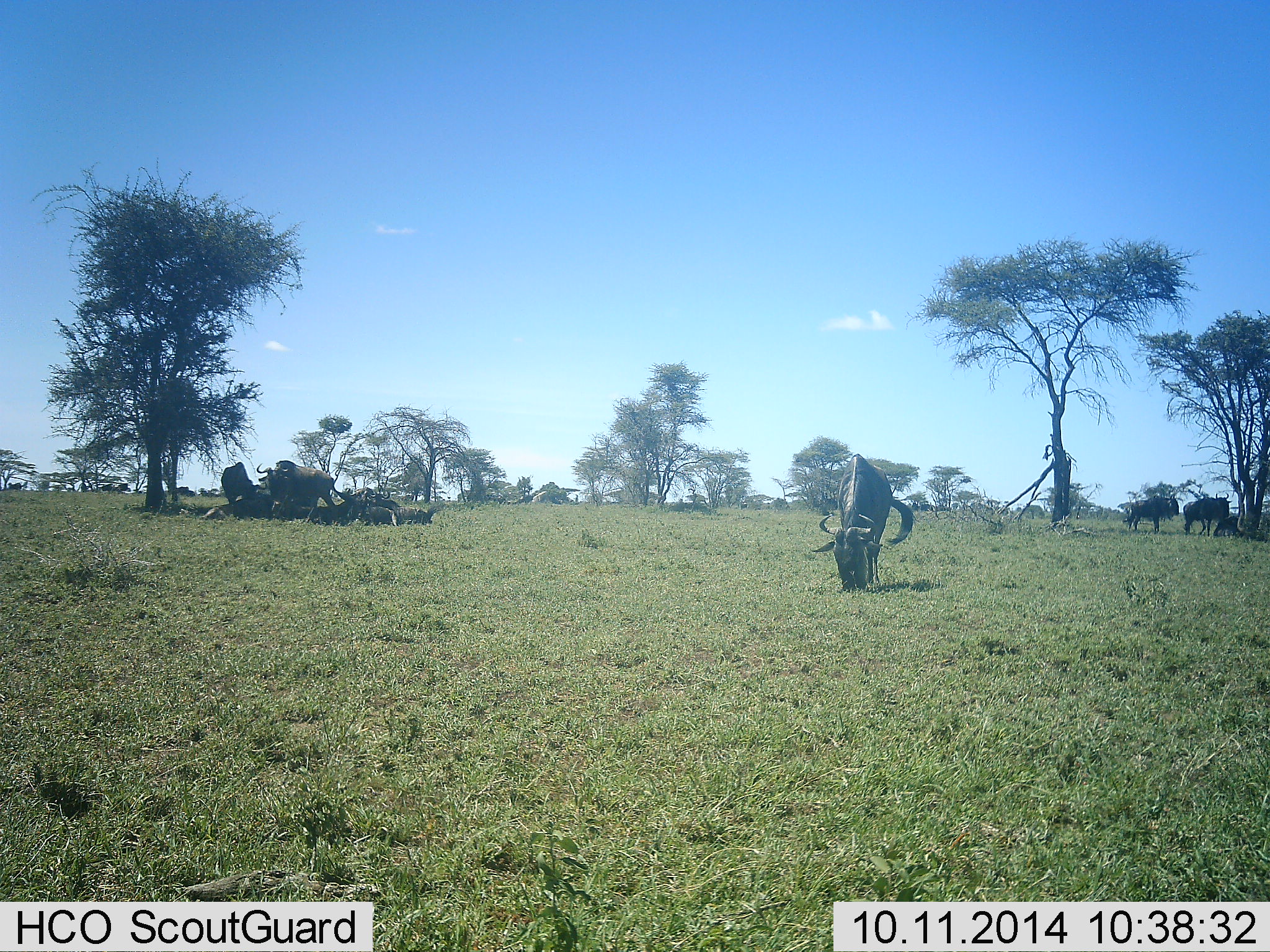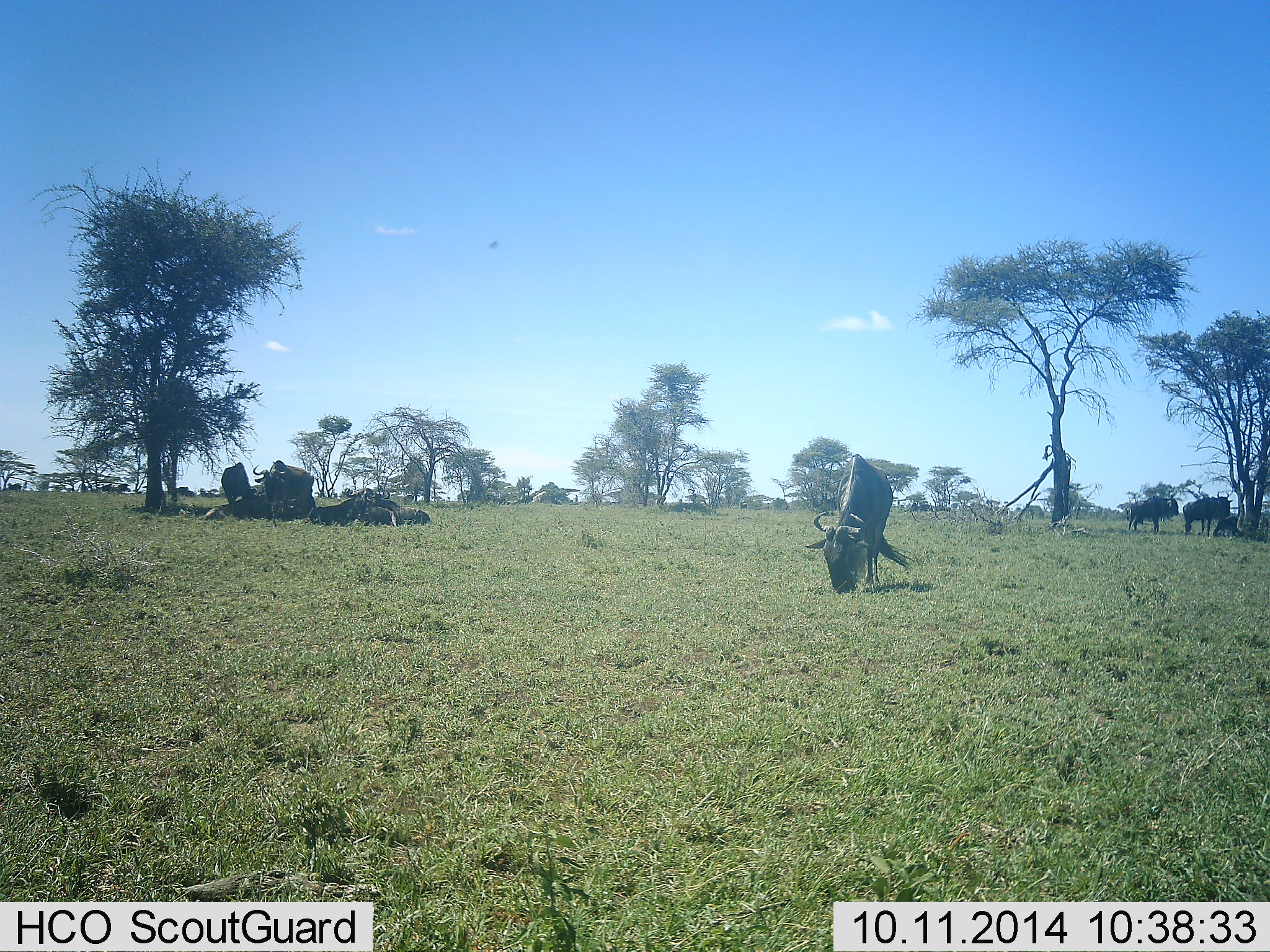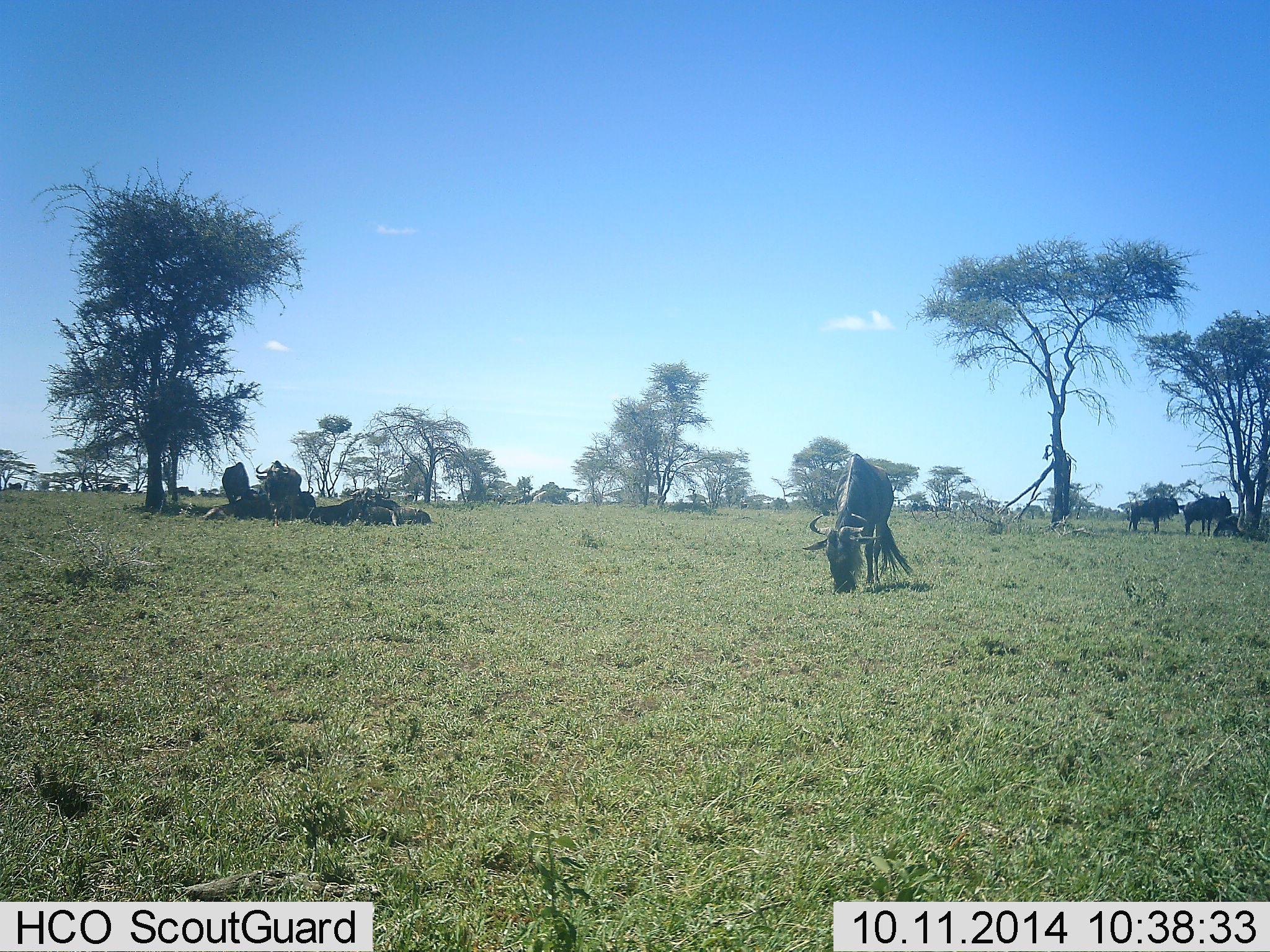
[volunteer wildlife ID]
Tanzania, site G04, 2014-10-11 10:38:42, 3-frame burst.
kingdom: Animalia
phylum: Chordata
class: Mammalia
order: Artiodactyla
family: Bovidae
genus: Connochaetes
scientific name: Connochaetes taurinus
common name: blue wildebeest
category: wildebeest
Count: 11-50.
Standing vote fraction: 50%.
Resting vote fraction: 90%.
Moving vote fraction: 20%.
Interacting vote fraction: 20%.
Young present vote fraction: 20%.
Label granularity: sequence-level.